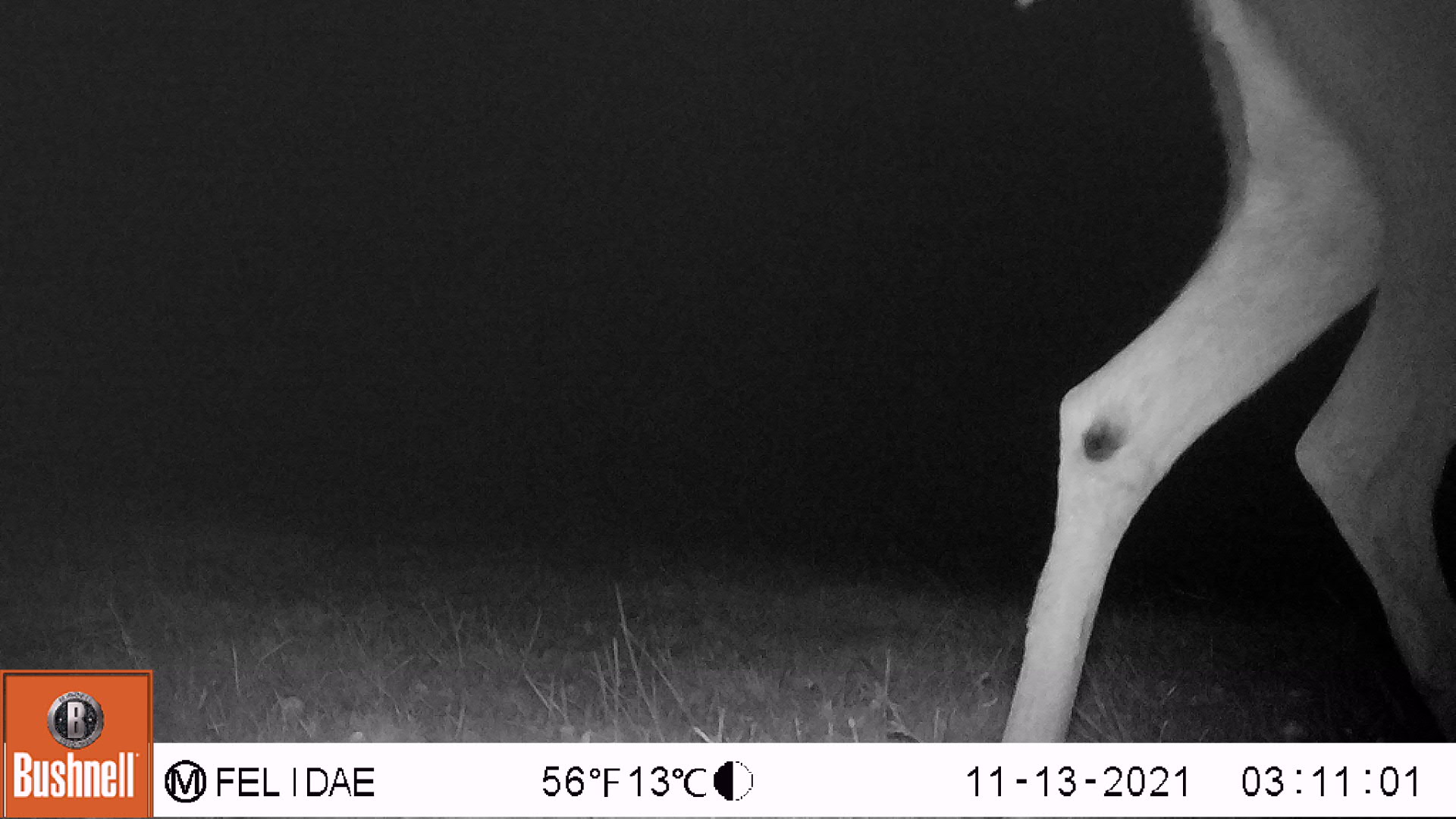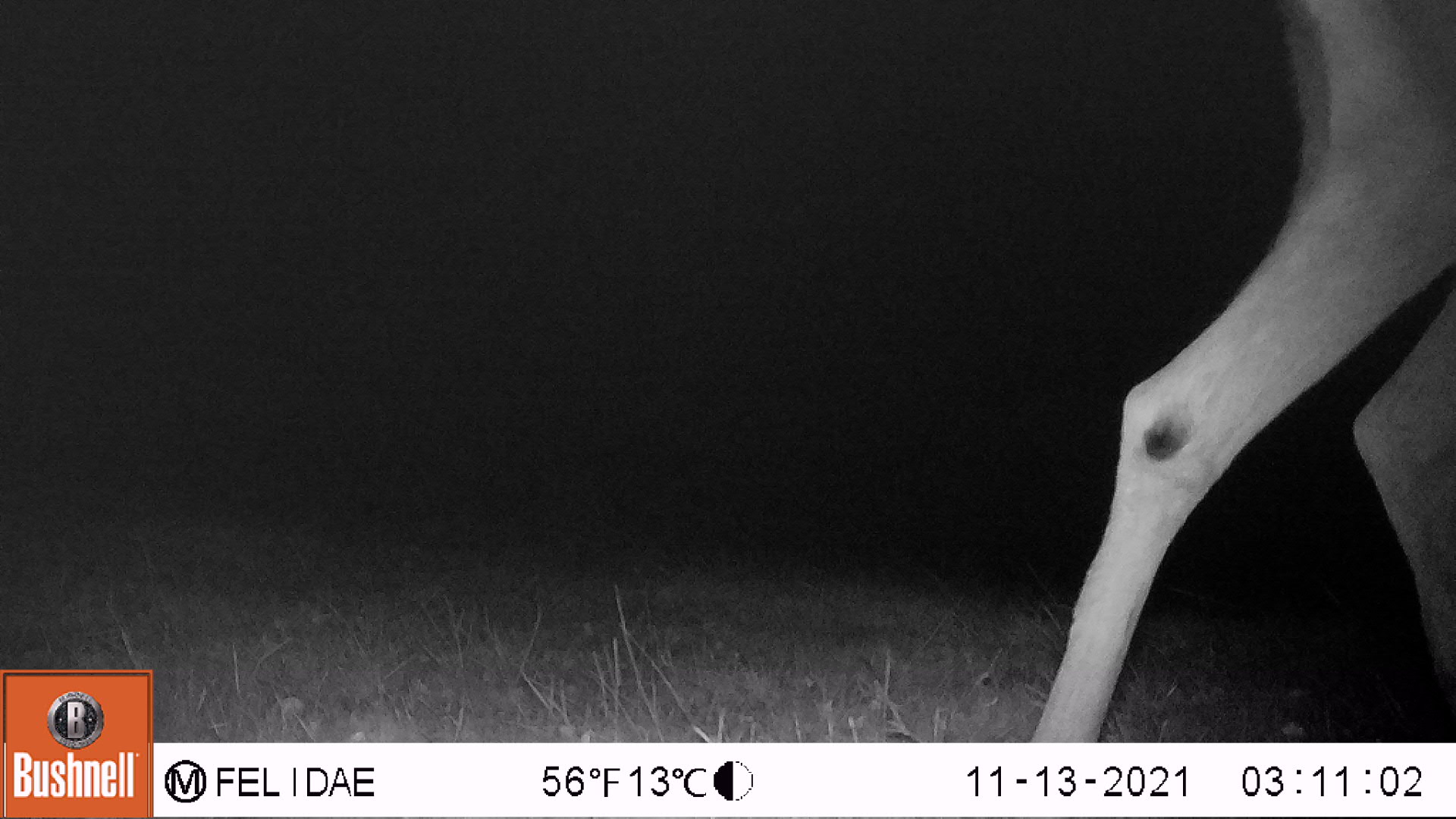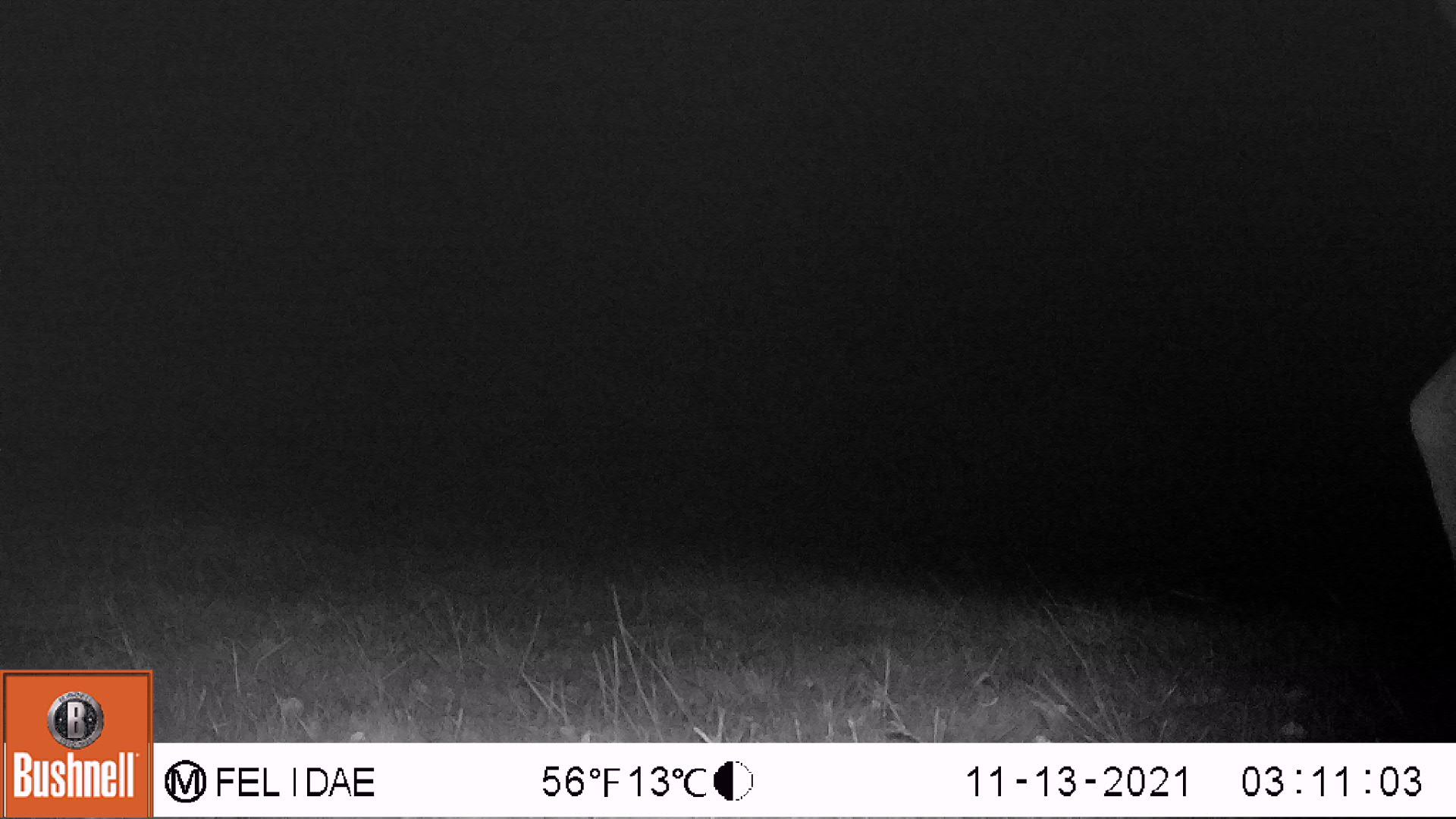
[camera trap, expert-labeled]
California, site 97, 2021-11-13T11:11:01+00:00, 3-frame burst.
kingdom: Animalia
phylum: Chordata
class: Mammalia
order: Artiodactyla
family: Cervidae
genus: Odocoileus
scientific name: Odocoileus hemionus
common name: mule deer